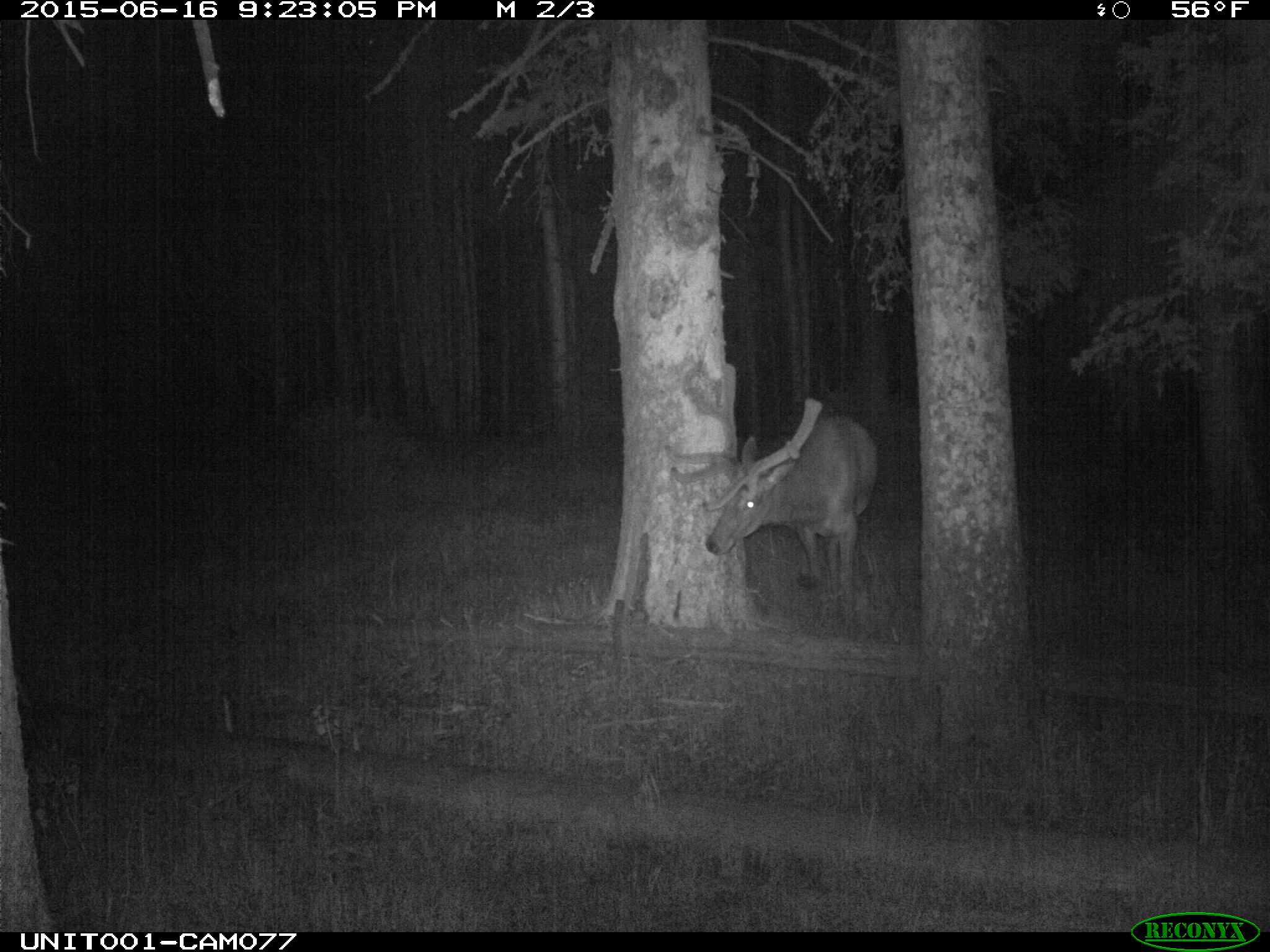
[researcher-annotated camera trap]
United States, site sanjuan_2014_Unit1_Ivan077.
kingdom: Animalia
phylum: Chordata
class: Mammalia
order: Artiodactyla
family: Cervidae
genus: Cervus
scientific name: Cervus elaphus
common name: red deer